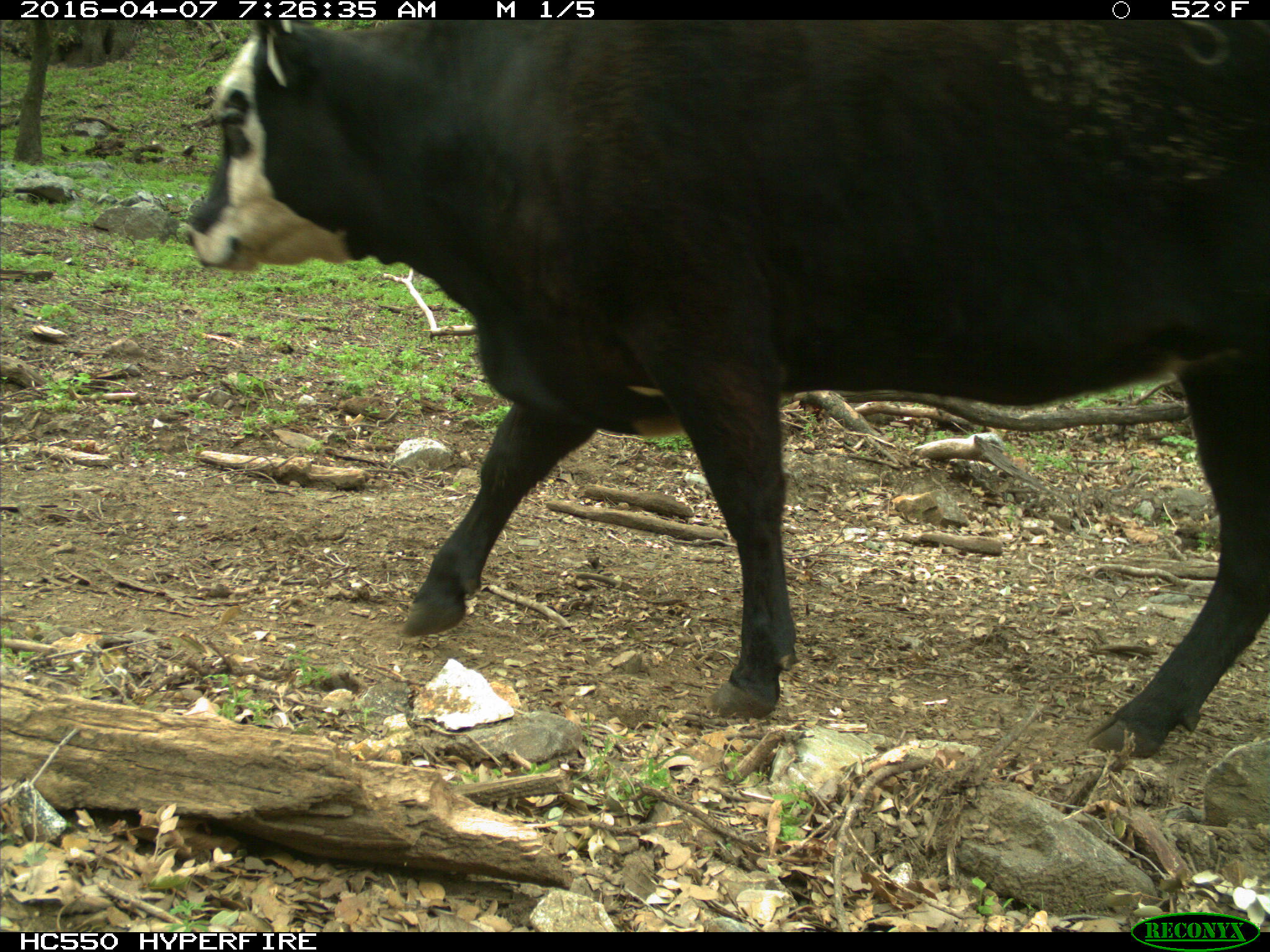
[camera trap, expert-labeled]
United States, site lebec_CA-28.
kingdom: Animalia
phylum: Chordata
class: Mammalia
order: Artiodactyla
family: Bovidae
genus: Bos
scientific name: Bos taurus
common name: domestic cow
Bos taurus (domestic cow).